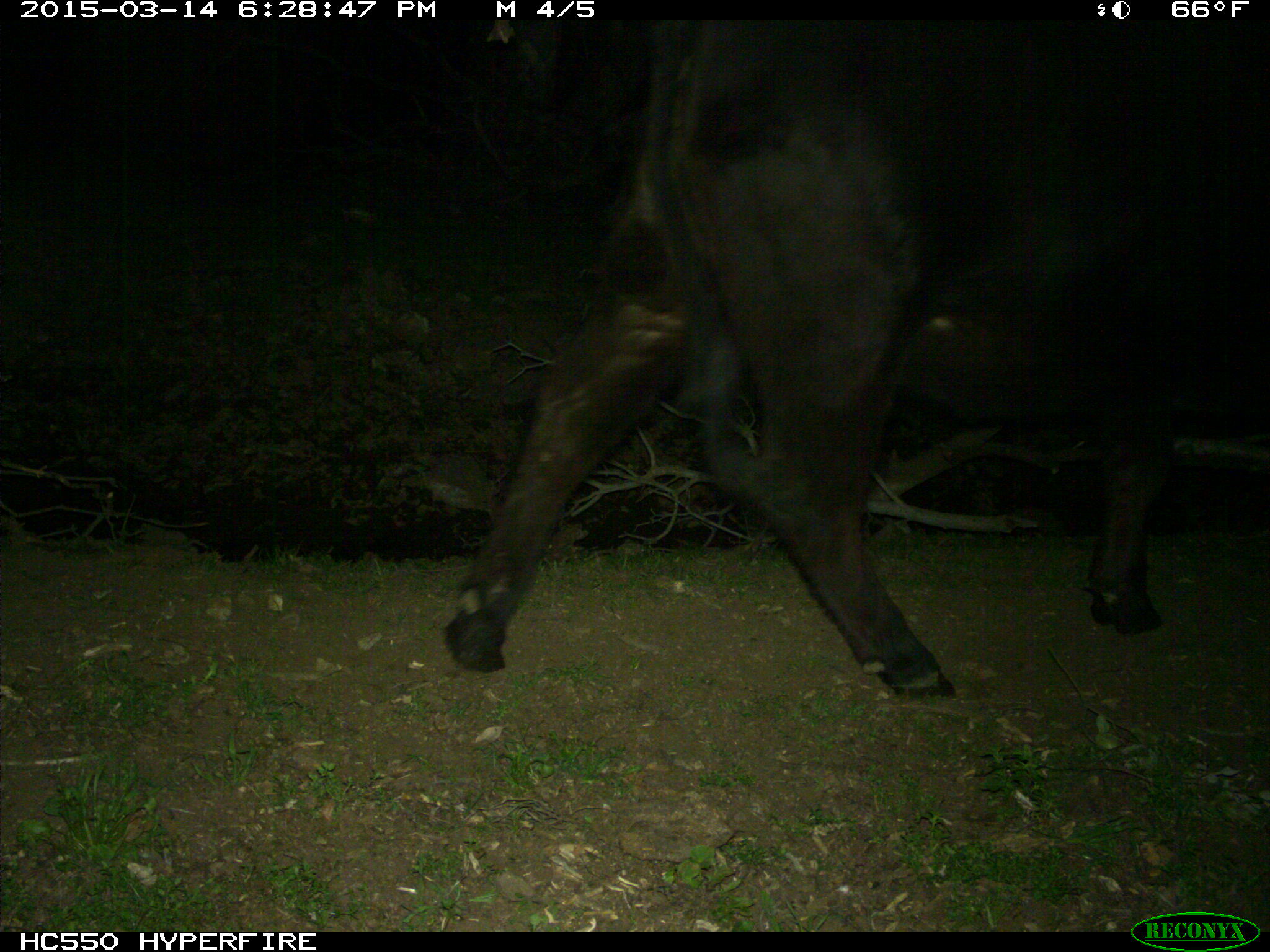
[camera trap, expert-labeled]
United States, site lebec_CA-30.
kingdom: Animalia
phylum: Chordata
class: Mammalia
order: Artiodactyla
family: Bovidae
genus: Bos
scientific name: Bos taurus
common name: domestic cow